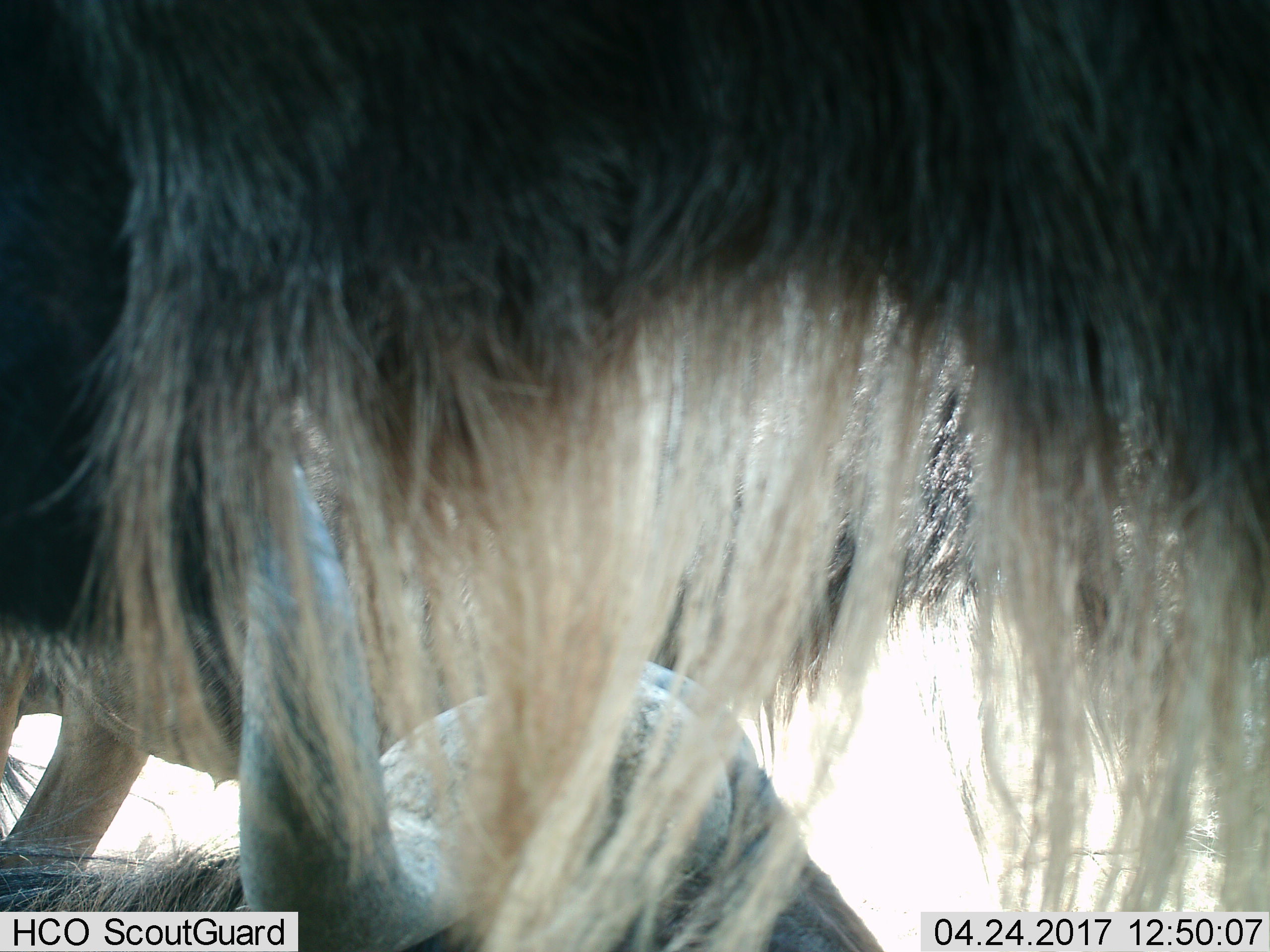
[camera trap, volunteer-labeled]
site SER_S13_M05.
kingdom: Animalia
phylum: Chordata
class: Mammalia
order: Artiodactyla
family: Bovidae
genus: Connochaetes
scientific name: Connochaetes taurinus taurinus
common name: blue wildebeest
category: wildebeestblue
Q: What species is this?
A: Wildebeestblue (blue wildebeest) (Connochaetes taurinus taurinus).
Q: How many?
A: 2.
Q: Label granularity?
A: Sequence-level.